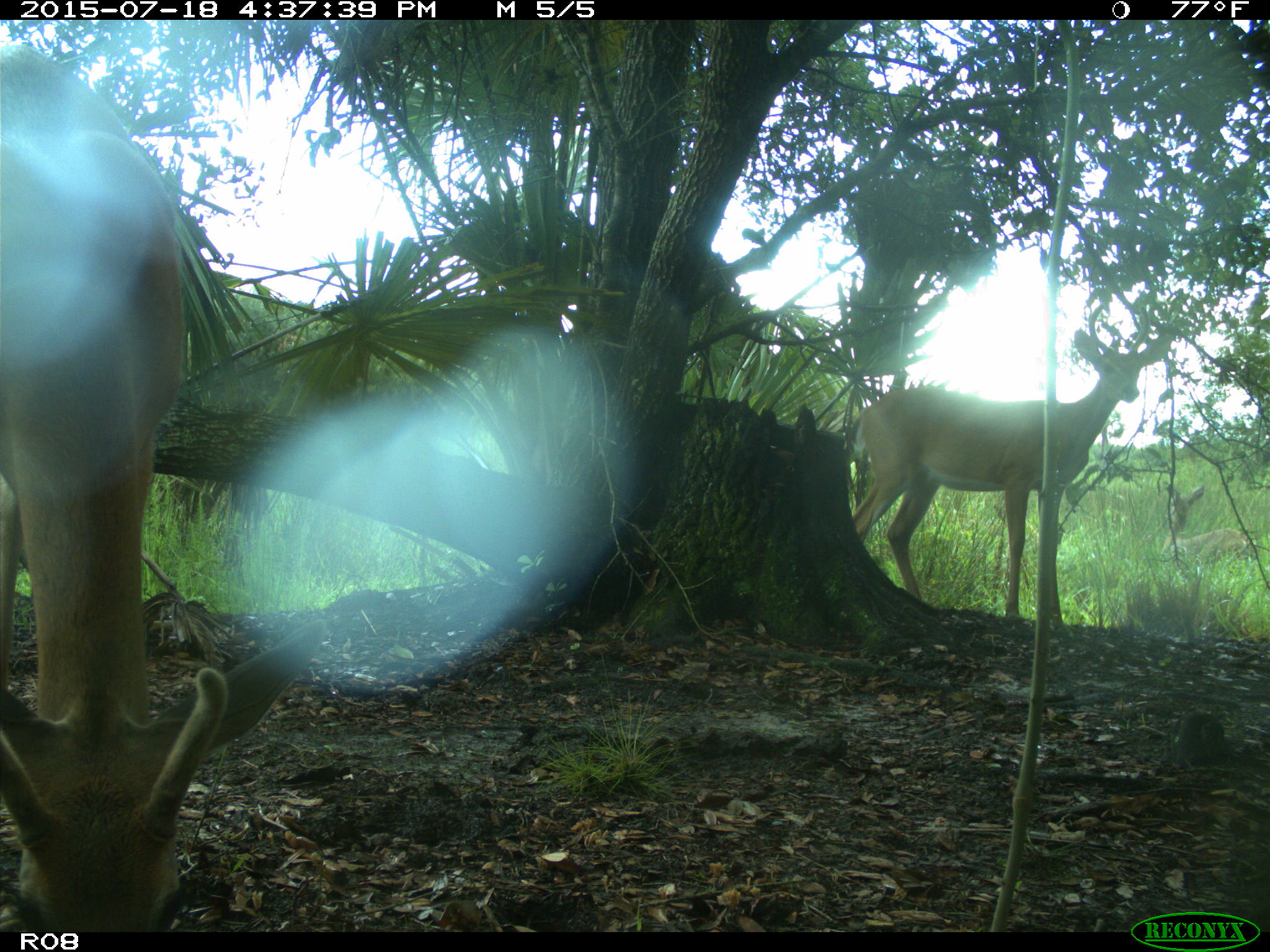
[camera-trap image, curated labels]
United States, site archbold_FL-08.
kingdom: Animalia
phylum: Chordata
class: Mammalia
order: Artiodactyla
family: Cervidae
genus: Odocoileus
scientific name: Odocoileus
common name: deer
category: unidentified deer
Unidentified deer (deer) (Odocoileus).